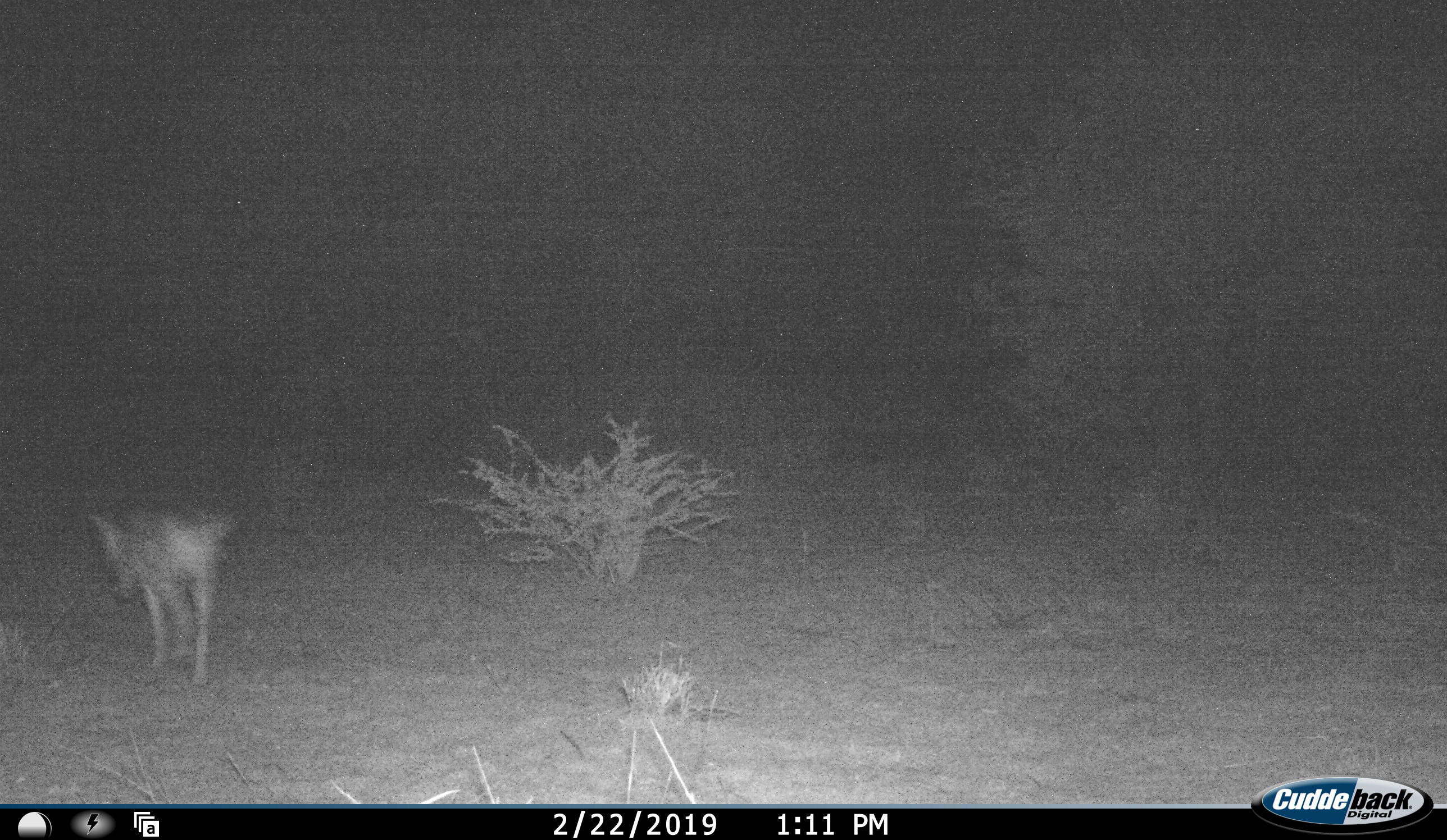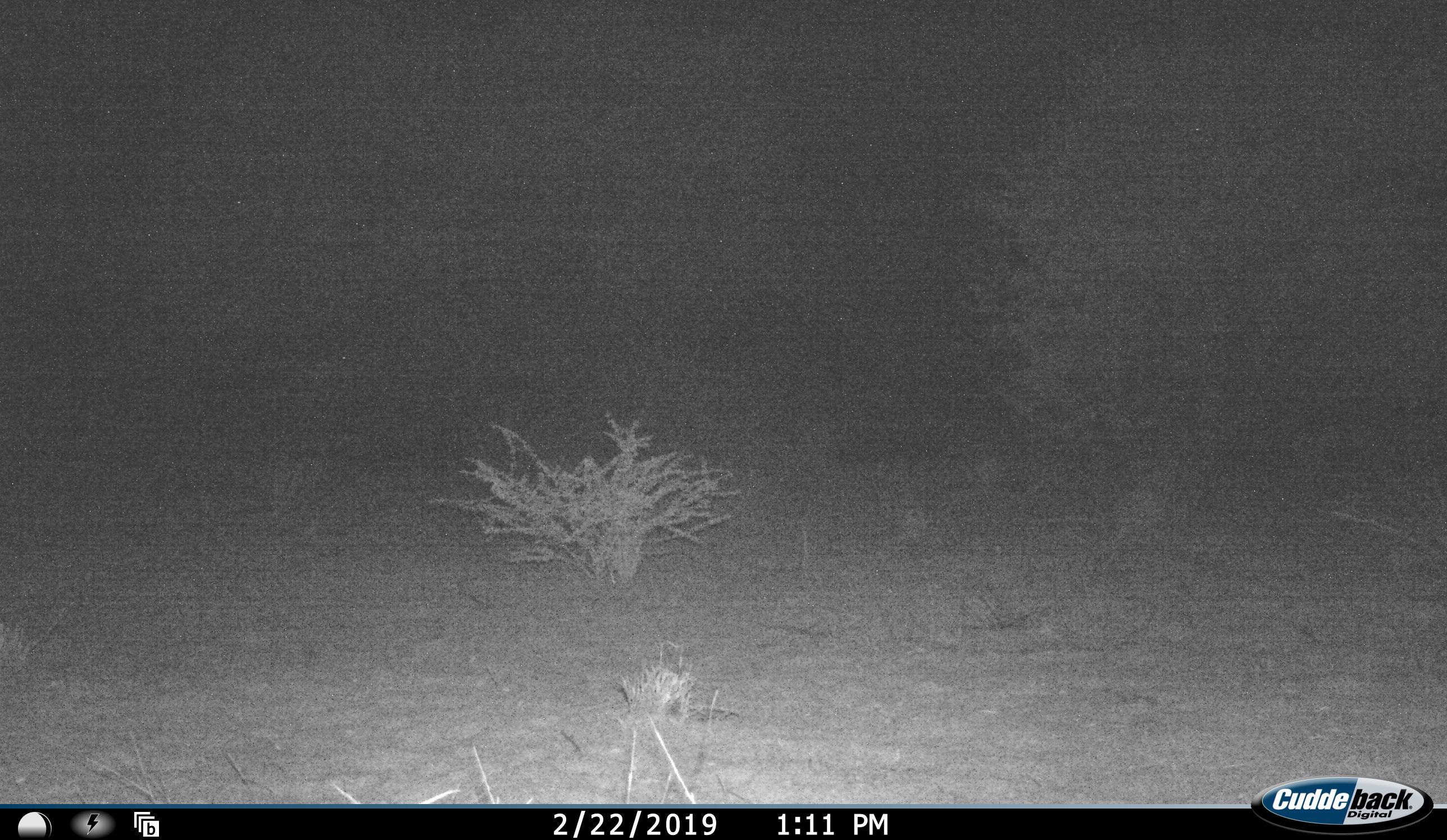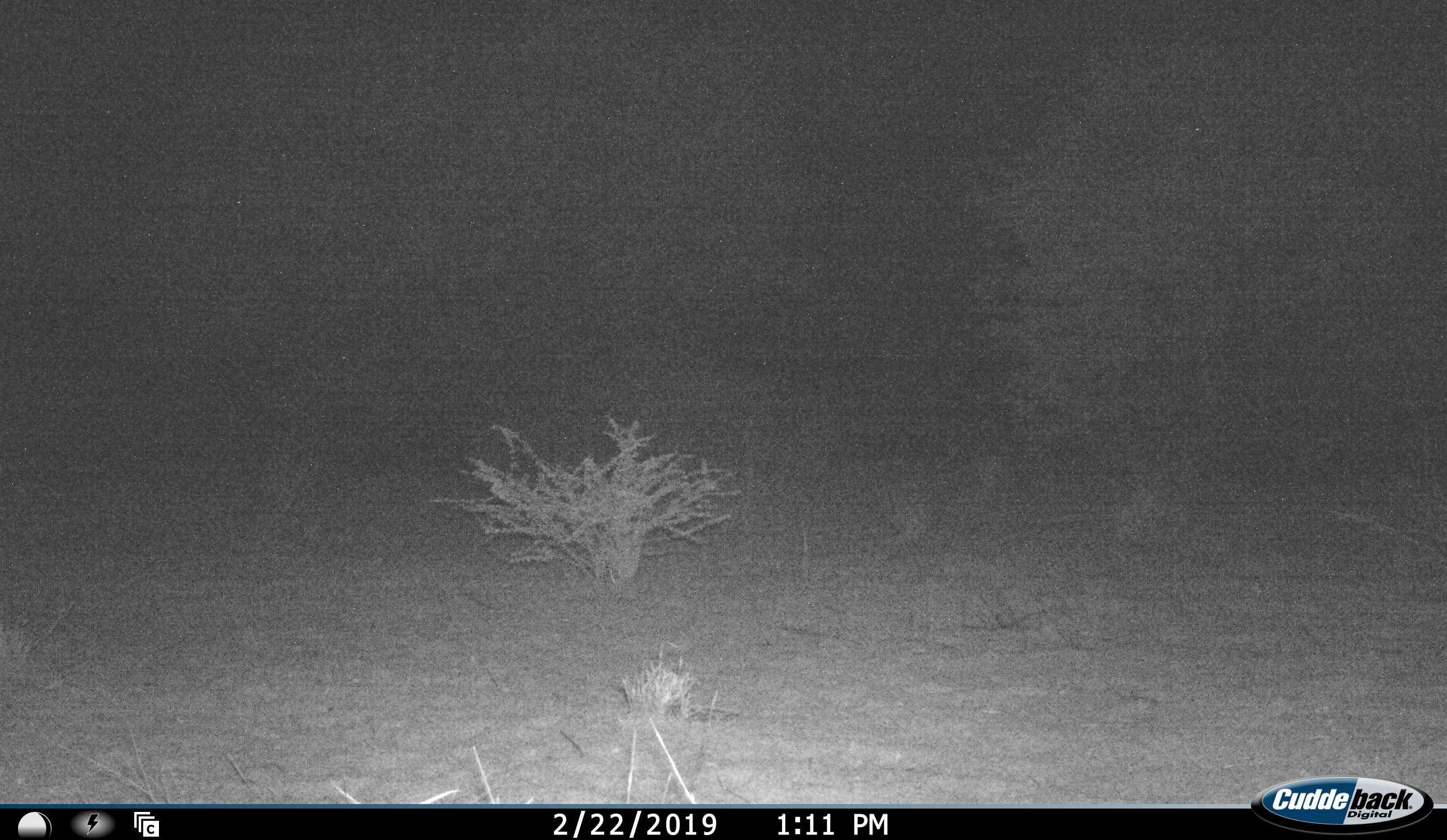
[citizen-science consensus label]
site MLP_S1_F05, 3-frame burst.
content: unidentified animal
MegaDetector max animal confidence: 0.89